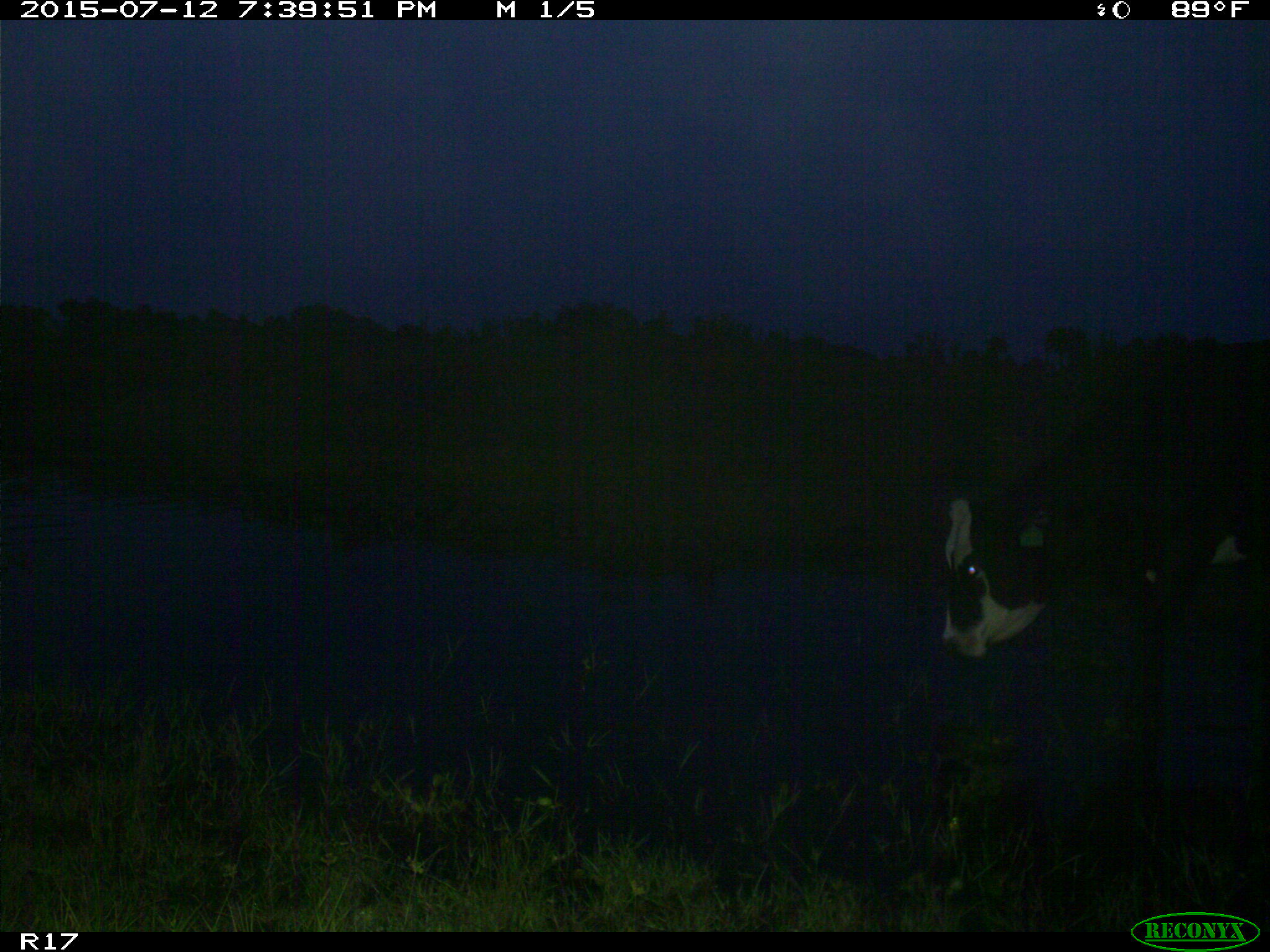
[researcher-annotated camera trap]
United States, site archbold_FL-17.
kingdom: Animalia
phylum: Chordata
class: Mammalia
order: Artiodactyla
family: Bovidae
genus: Bos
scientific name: Bos taurus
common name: domestic cow